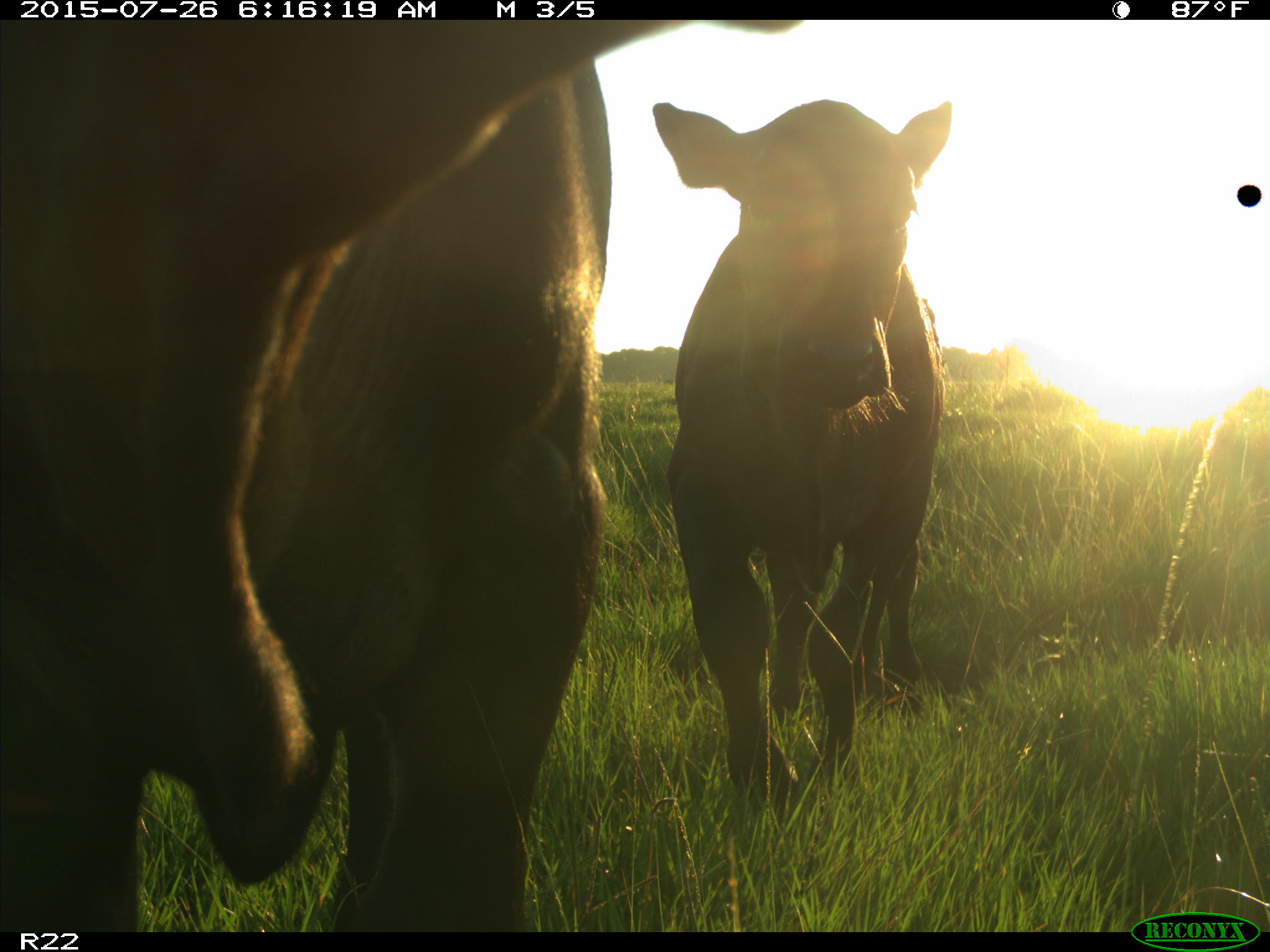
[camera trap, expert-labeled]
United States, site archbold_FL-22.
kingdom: Animalia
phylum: Chordata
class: Mammalia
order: Artiodactyla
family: Bovidae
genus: Bos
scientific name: Bos taurus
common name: domestic cow